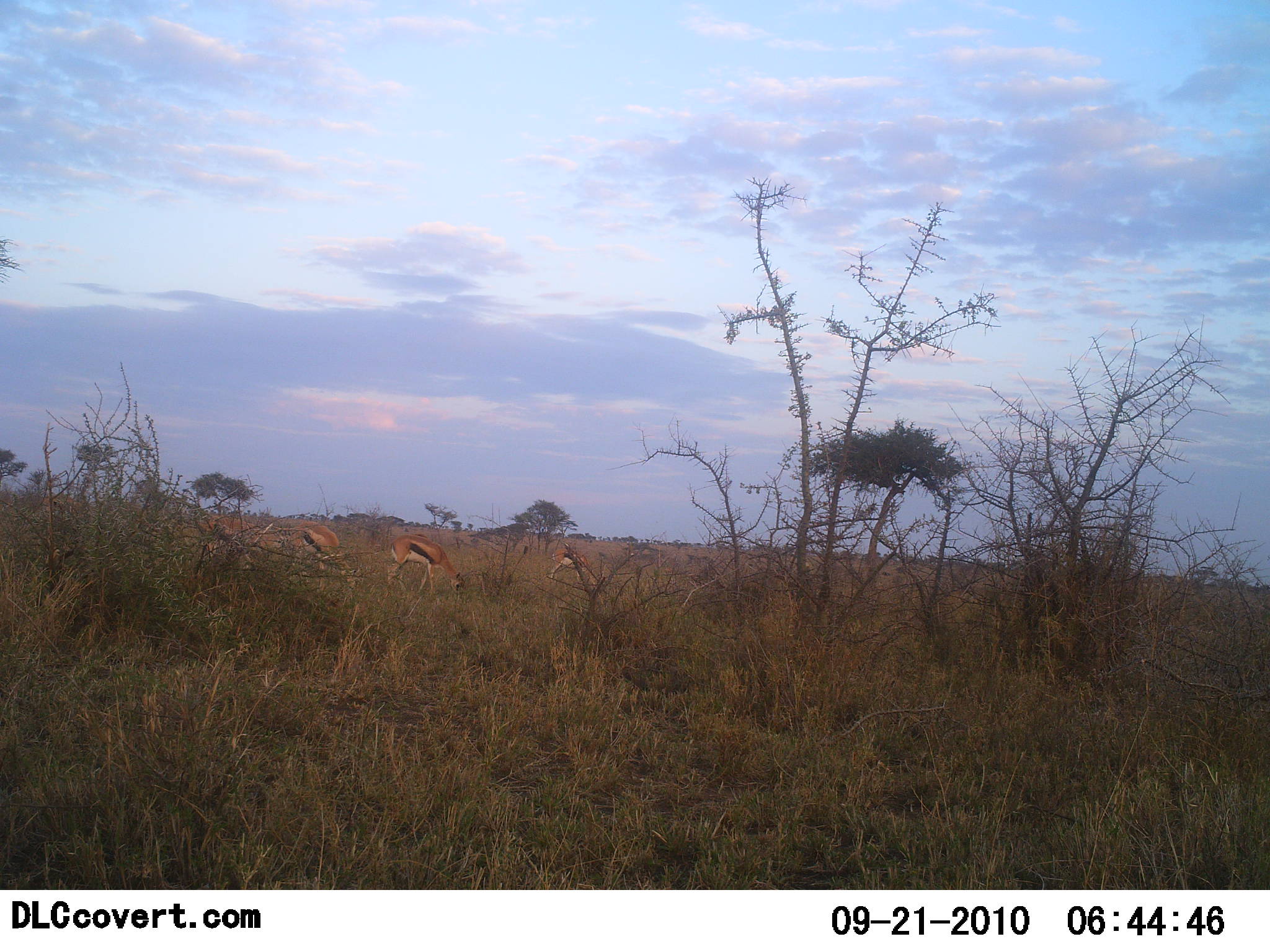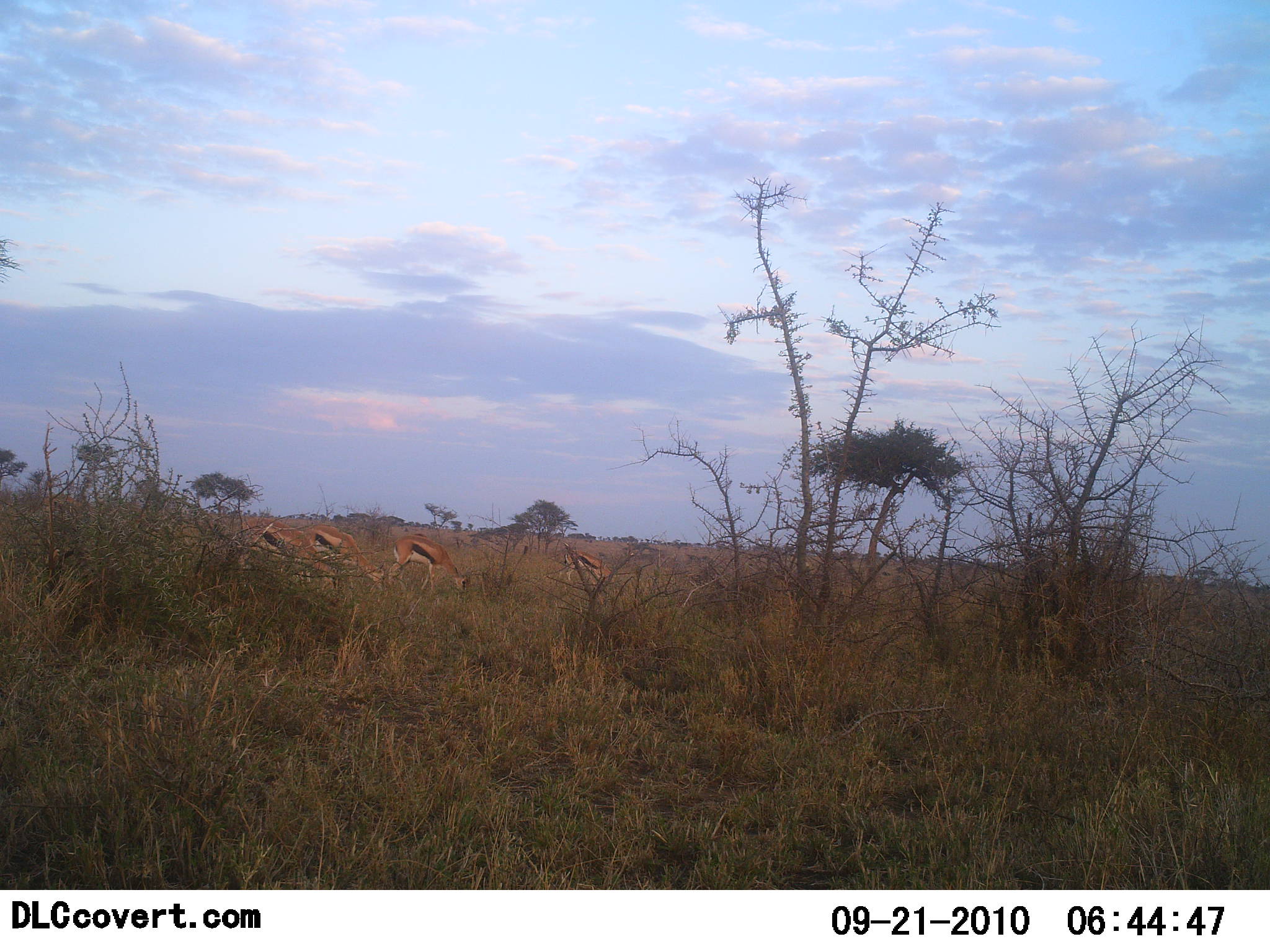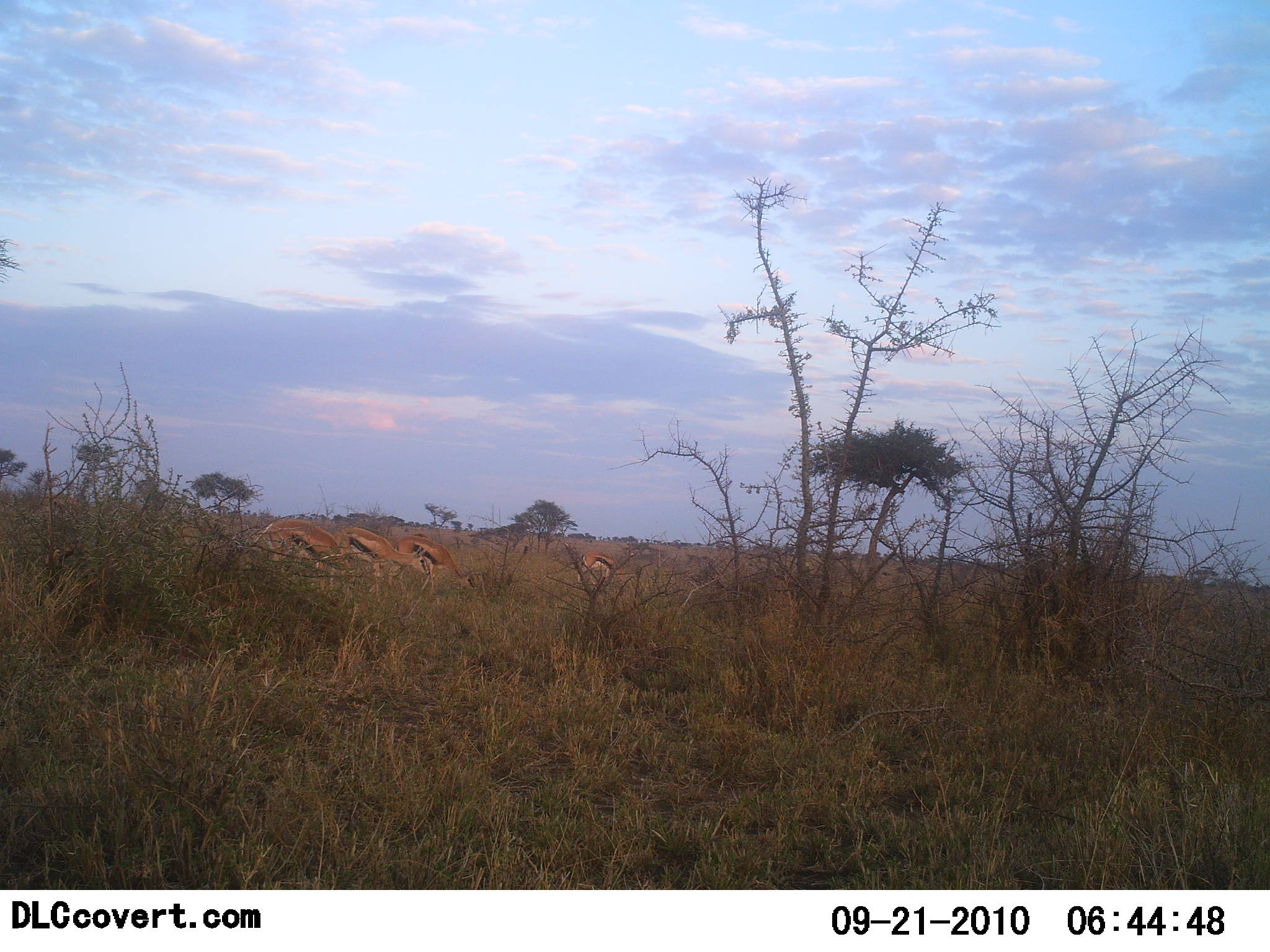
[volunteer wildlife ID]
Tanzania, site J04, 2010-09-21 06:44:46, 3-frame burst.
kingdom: Animalia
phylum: Chordata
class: Mammalia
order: Artiodactyla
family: Bovidae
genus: Eudorcas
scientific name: Eudorcas thomsonii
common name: thomson's gazelle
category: gazellethomsons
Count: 4.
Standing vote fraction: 5%.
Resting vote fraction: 0%.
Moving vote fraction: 19%.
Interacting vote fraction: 0%.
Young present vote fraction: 10%.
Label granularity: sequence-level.